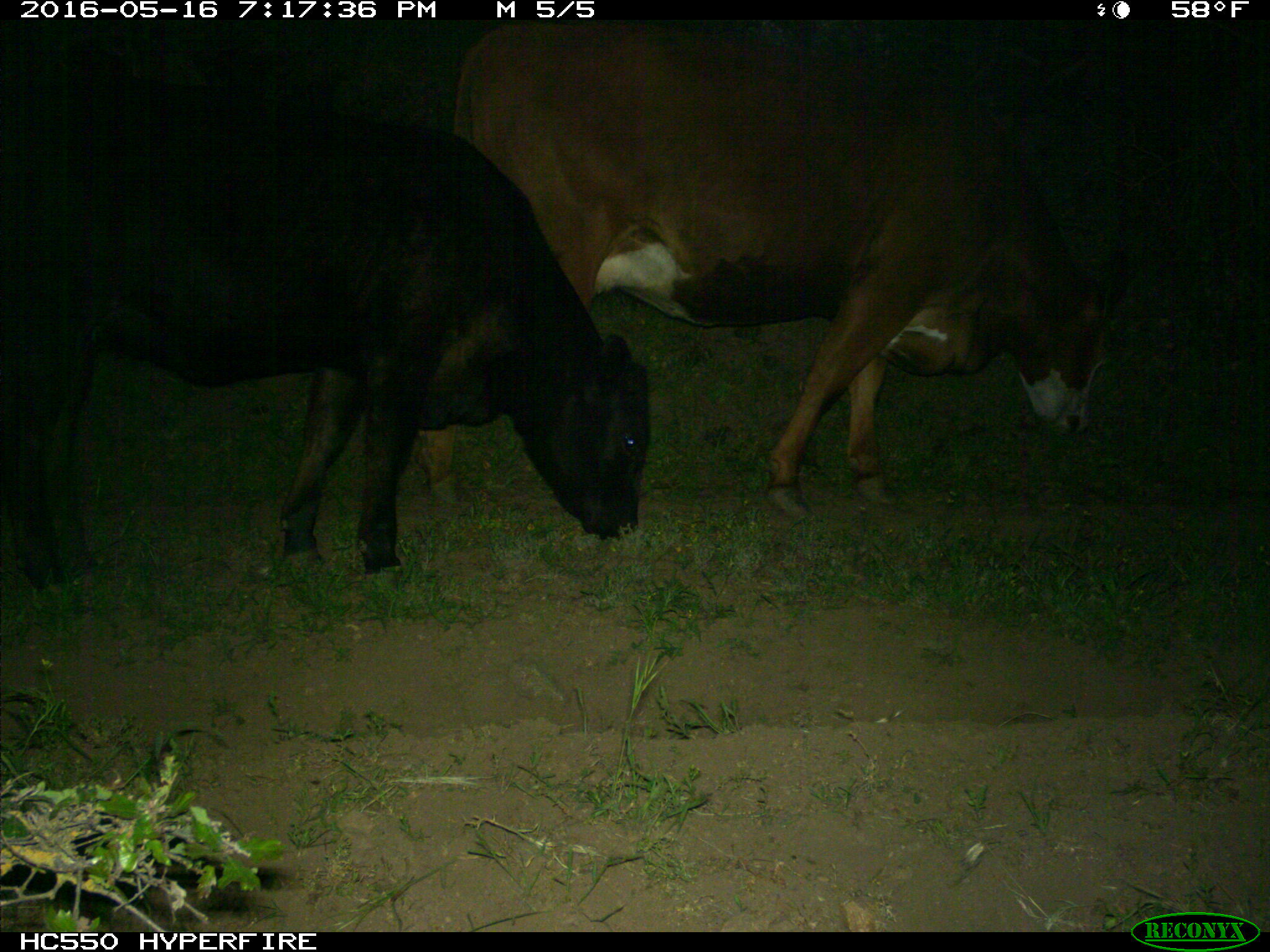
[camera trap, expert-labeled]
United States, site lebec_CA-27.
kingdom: Animalia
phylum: Chordata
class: Mammalia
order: Artiodactyla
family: Bovidae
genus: Bos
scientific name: Bos taurus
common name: domestic cow